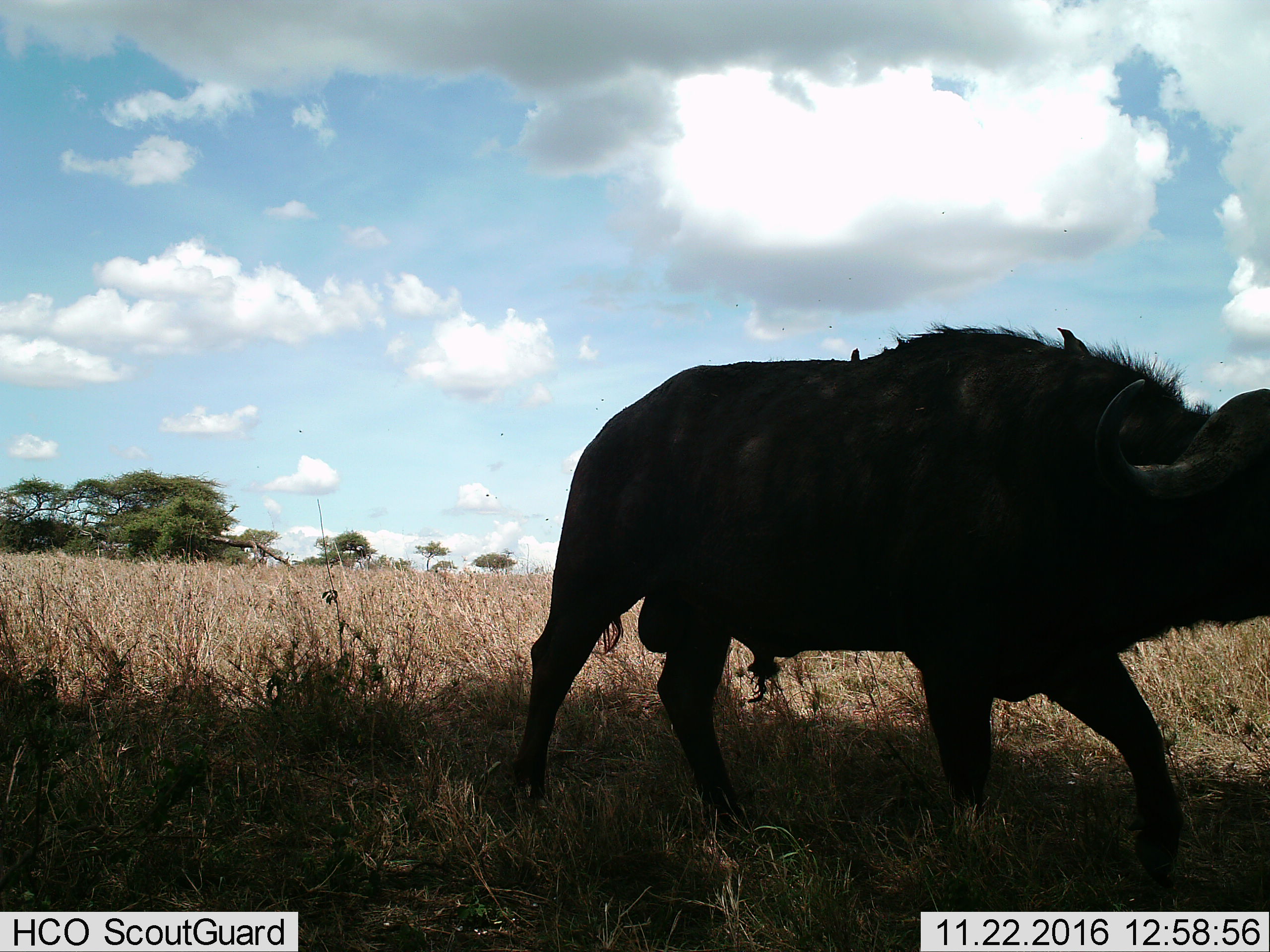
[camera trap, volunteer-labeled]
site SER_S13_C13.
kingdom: Animalia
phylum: Chordata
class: Mammalia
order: Artiodactyla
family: Bovidae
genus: Syncerus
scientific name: Syncerus caffer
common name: african buffalo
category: buffalo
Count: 1.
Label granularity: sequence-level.